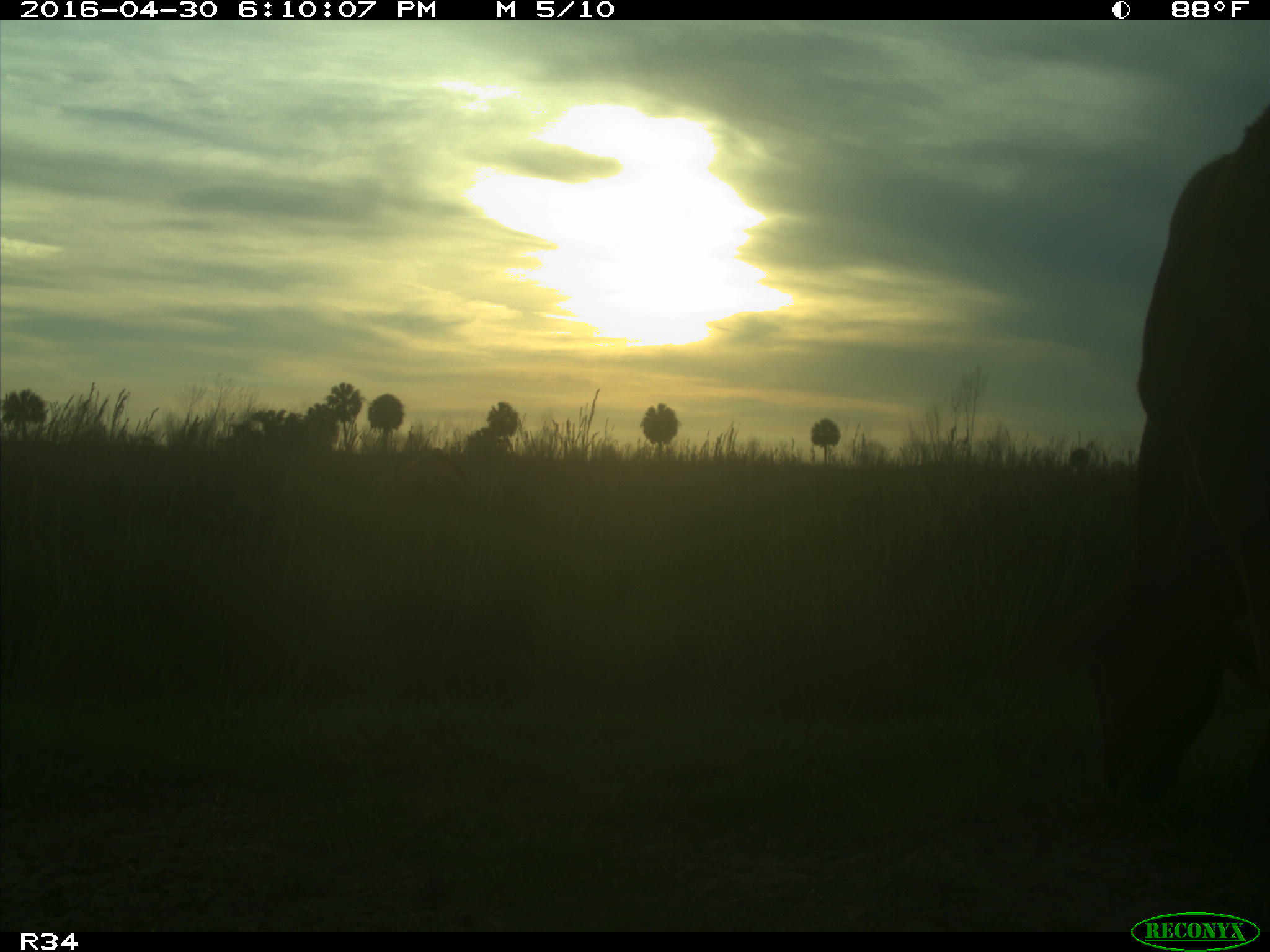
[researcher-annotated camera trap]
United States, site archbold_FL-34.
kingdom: Animalia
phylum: Chordata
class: Mammalia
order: Artiodactyla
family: Bovidae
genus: Bos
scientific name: Bos taurus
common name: domestic cow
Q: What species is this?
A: Bos taurus (domestic cow).